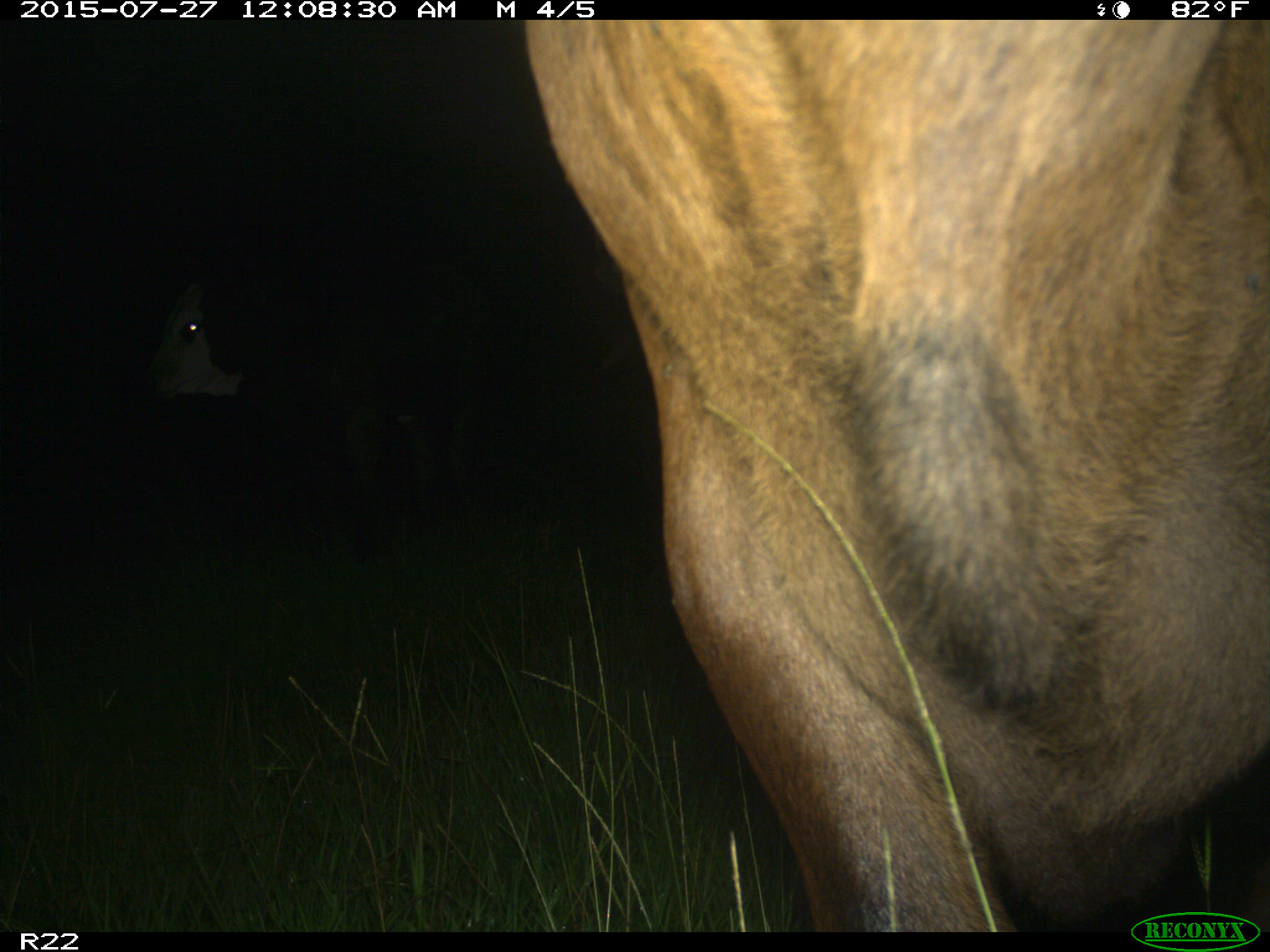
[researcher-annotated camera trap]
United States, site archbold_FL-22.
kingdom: Animalia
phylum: Chordata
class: Mammalia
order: Artiodactyla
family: Bovidae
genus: Bos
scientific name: Bos taurus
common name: domestic cow